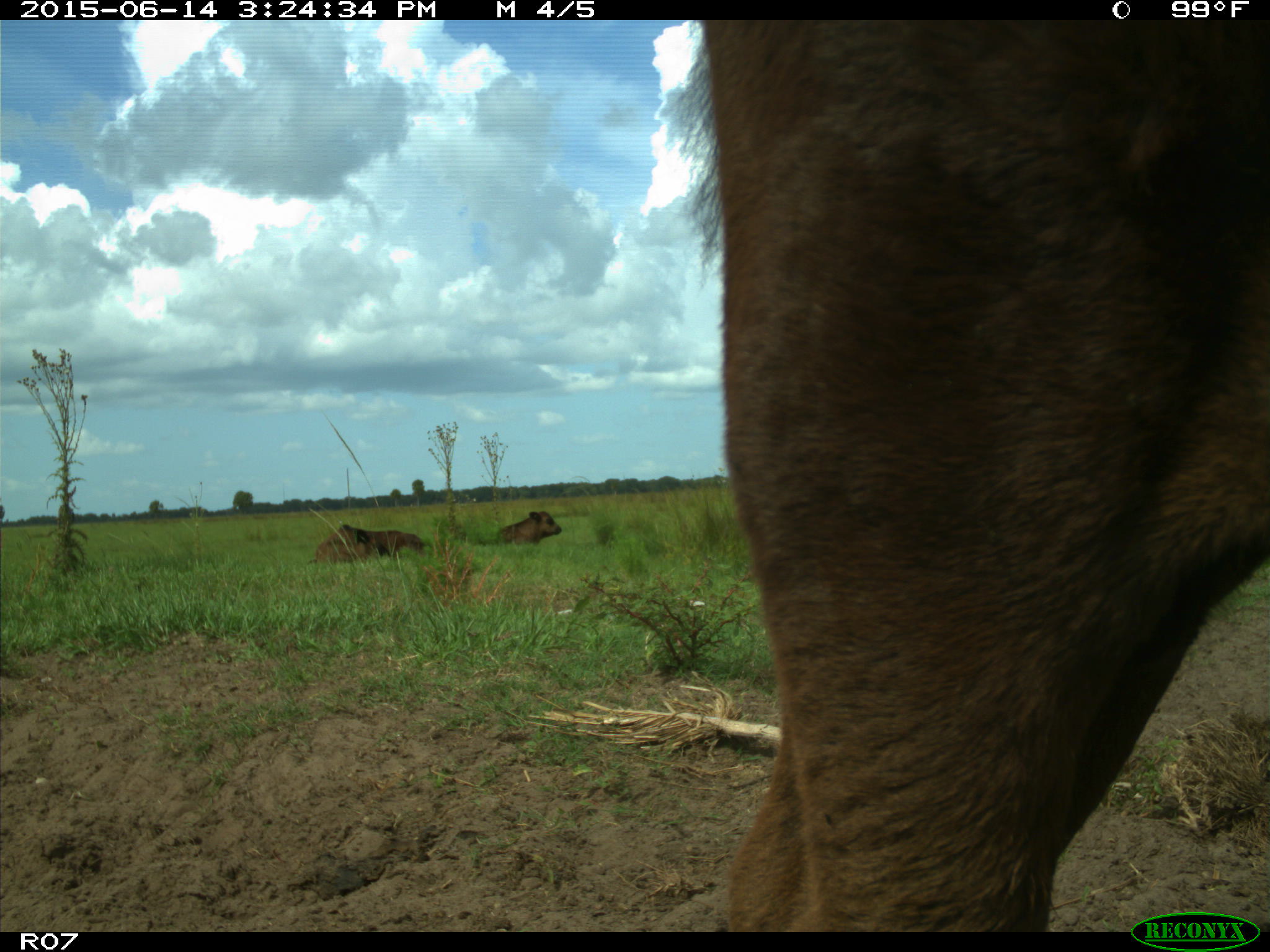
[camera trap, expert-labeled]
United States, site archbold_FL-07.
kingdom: Animalia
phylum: Chordata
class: Mammalia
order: Artiodactyla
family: Bovidae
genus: Bos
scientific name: Bos taurus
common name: domestic cow